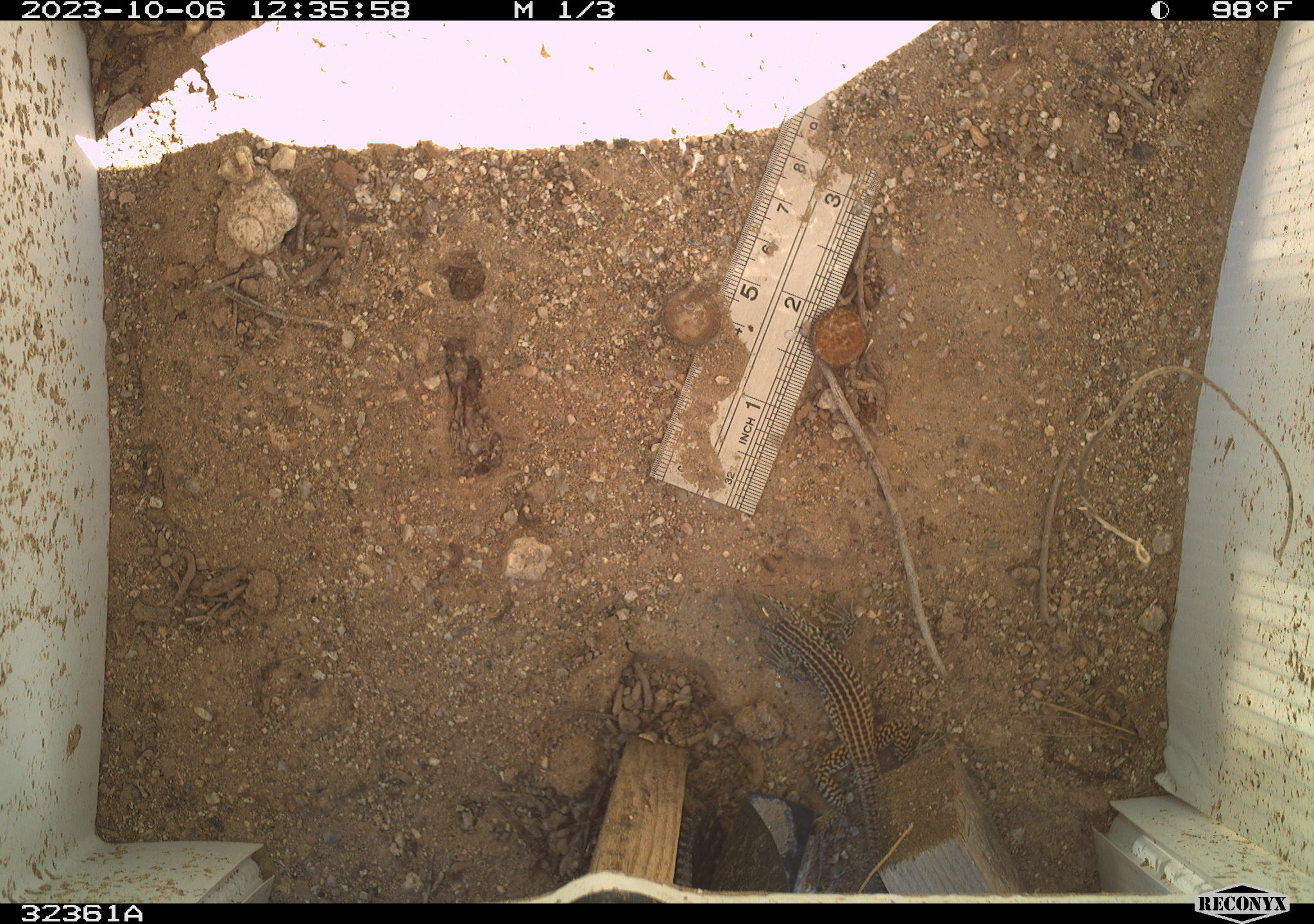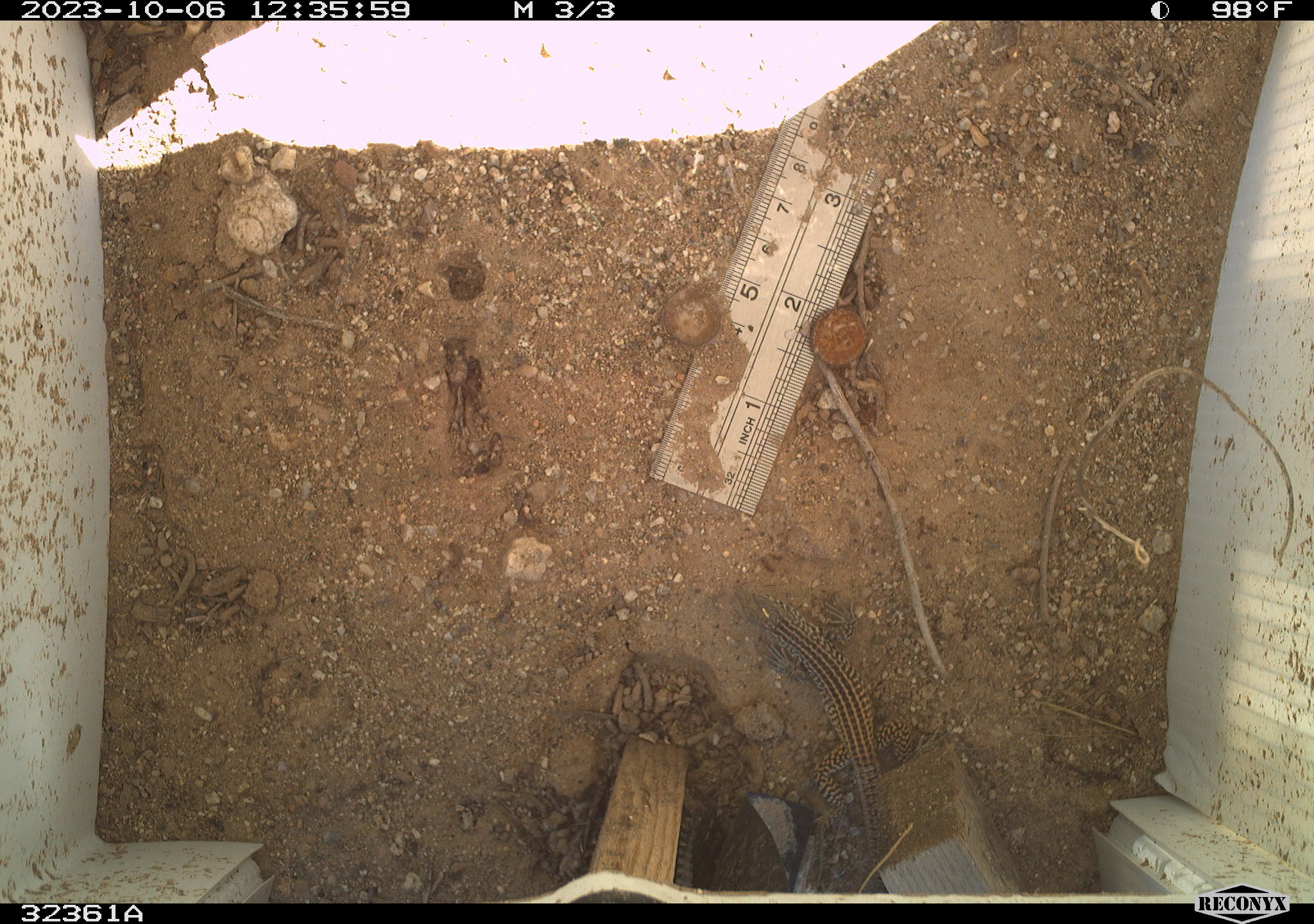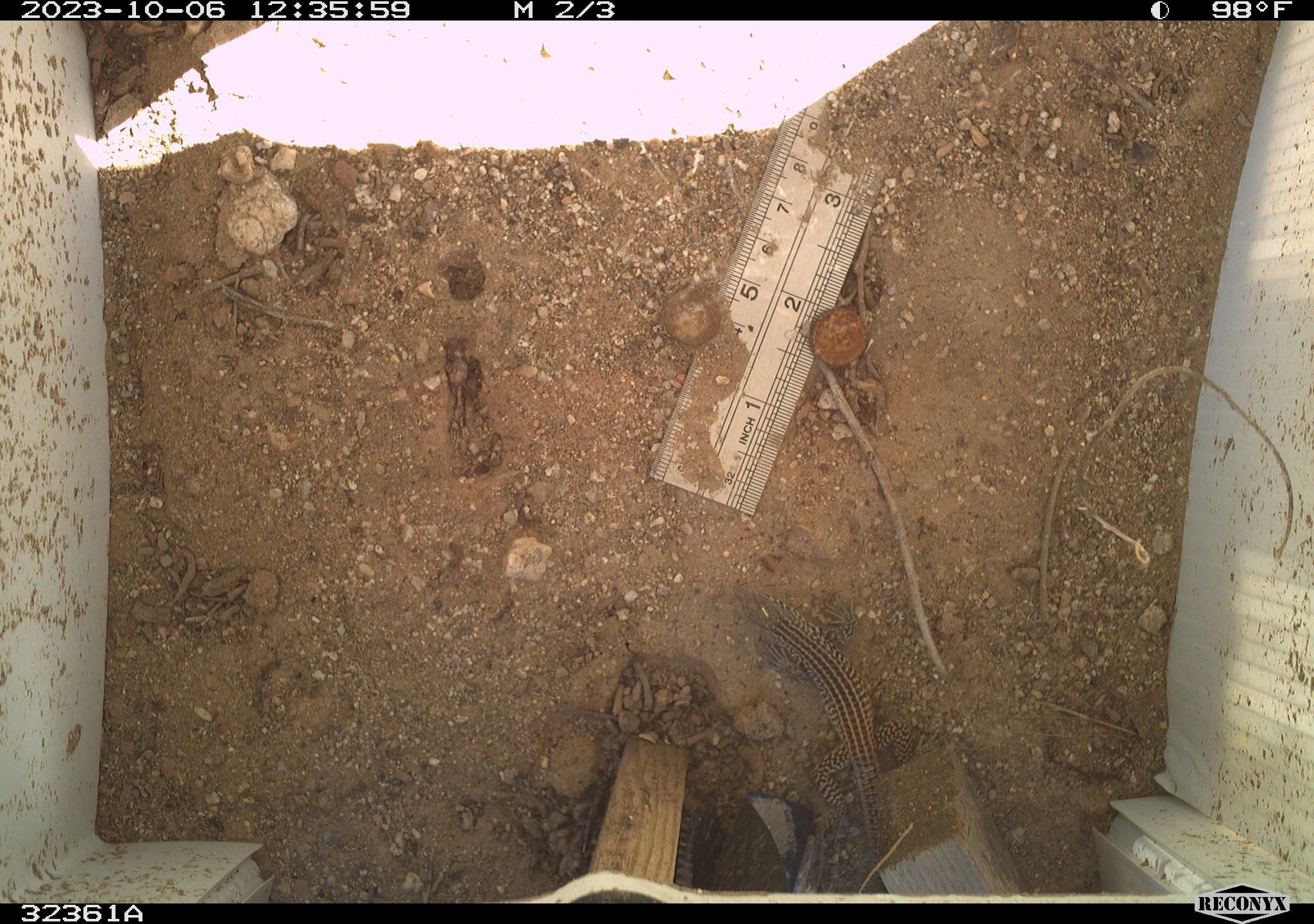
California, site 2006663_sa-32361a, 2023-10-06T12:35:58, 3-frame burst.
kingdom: Animalia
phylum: Chordata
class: Reptilia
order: Squamata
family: Teiidae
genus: Aspidoscelis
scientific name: Aspidoscelis tigris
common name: western whiptail